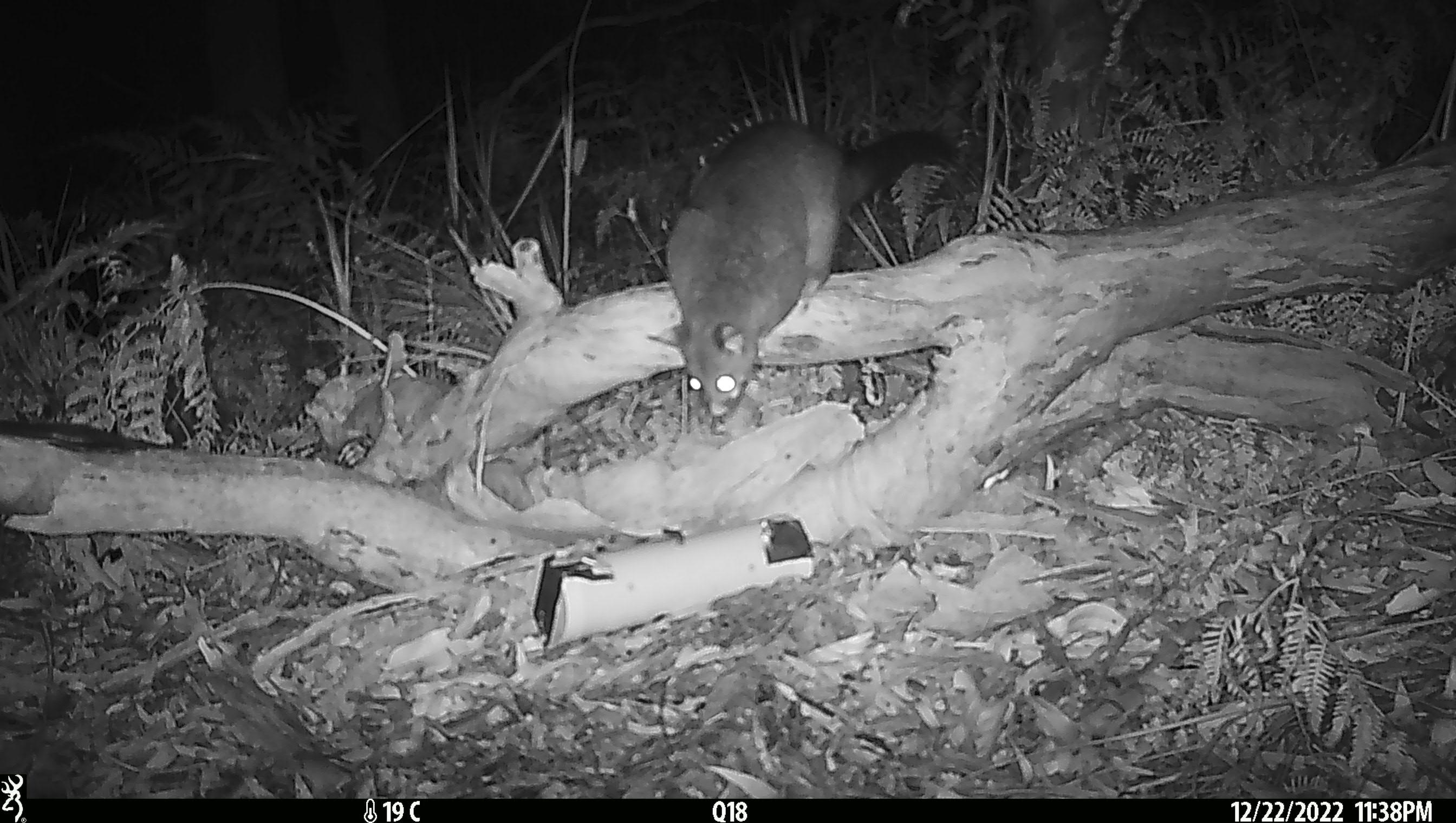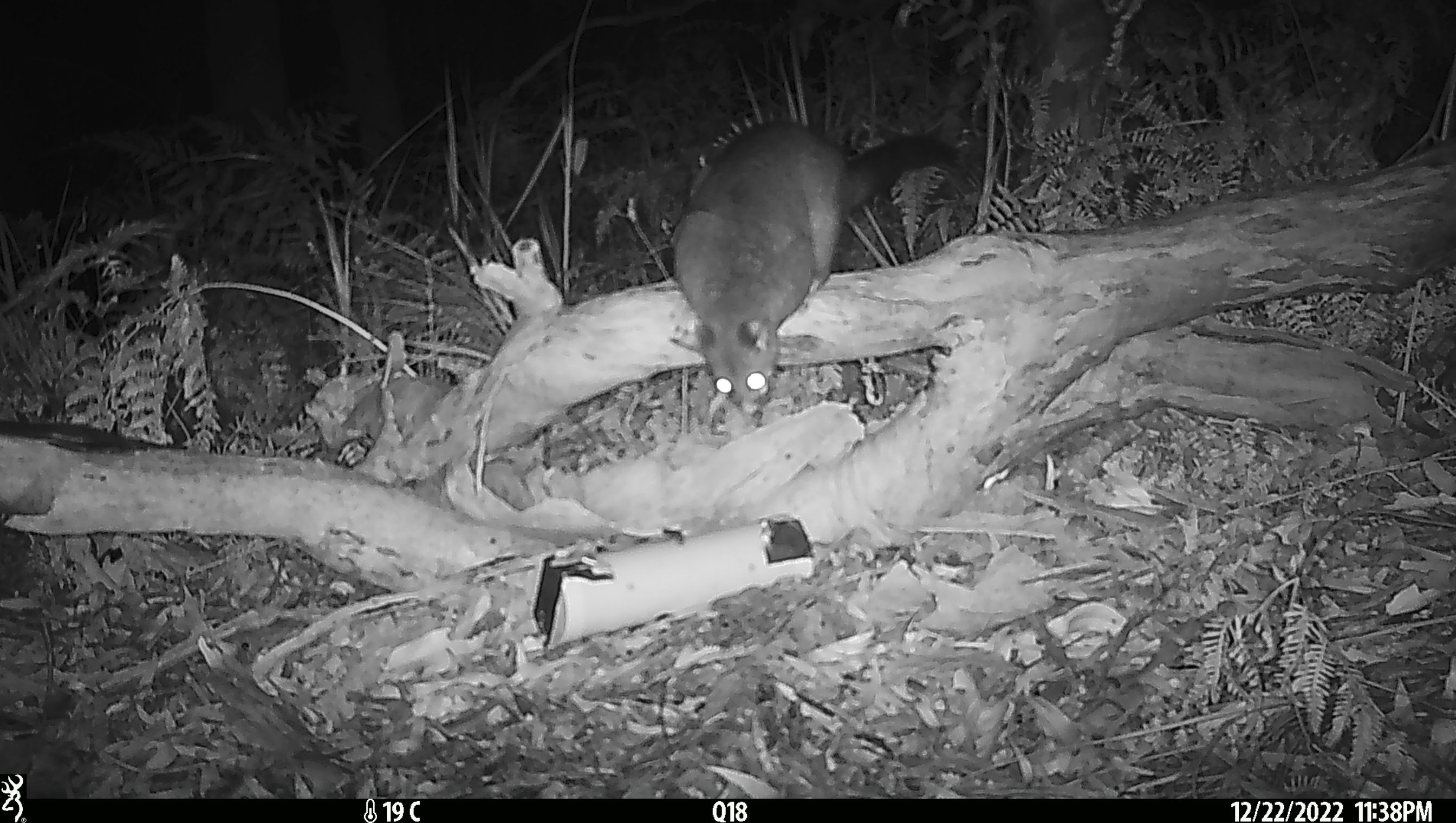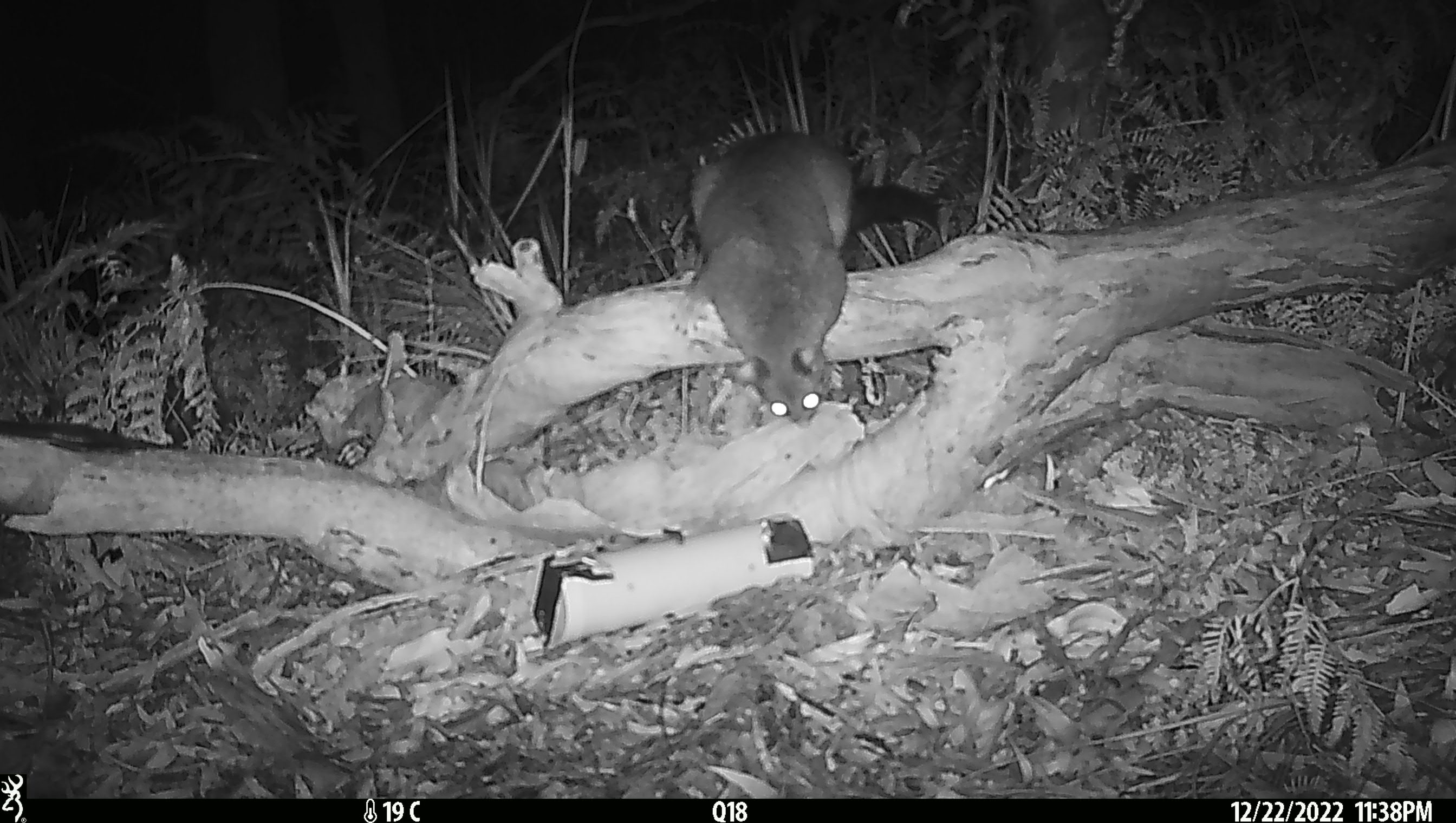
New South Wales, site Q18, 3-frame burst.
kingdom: Animalia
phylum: Chordata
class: Mammalia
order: Diprotodontia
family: Phalangeridae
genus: Trichosurus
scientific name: Trichosurus vulpecula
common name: common brushtail possum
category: possum